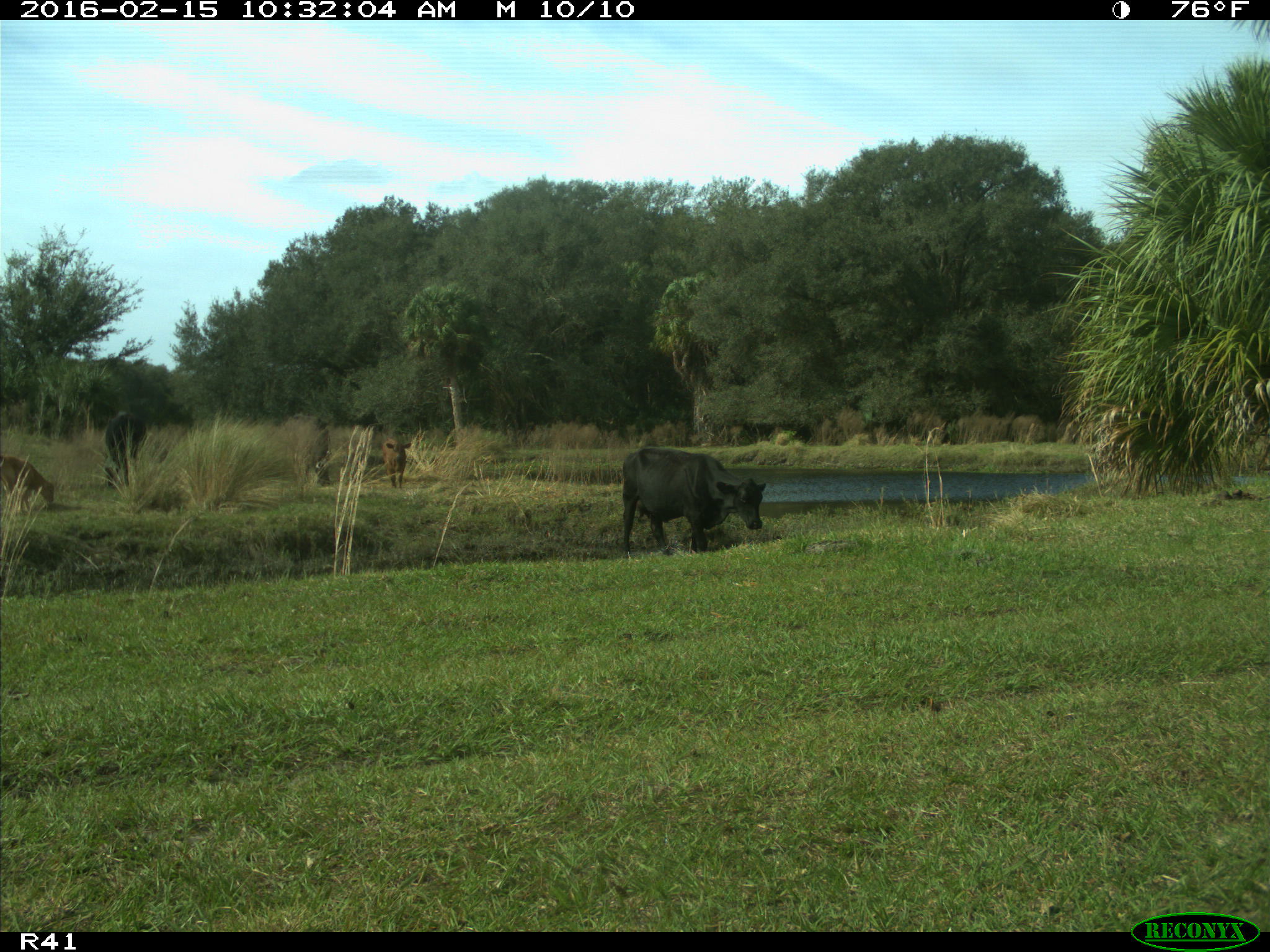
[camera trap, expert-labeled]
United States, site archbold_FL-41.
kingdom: Animalia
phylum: Chordata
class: Mammalia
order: Artiodactyla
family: Bovidae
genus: Bos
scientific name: Bos taurus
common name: domestic cow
Bos taurus (domestic cow).